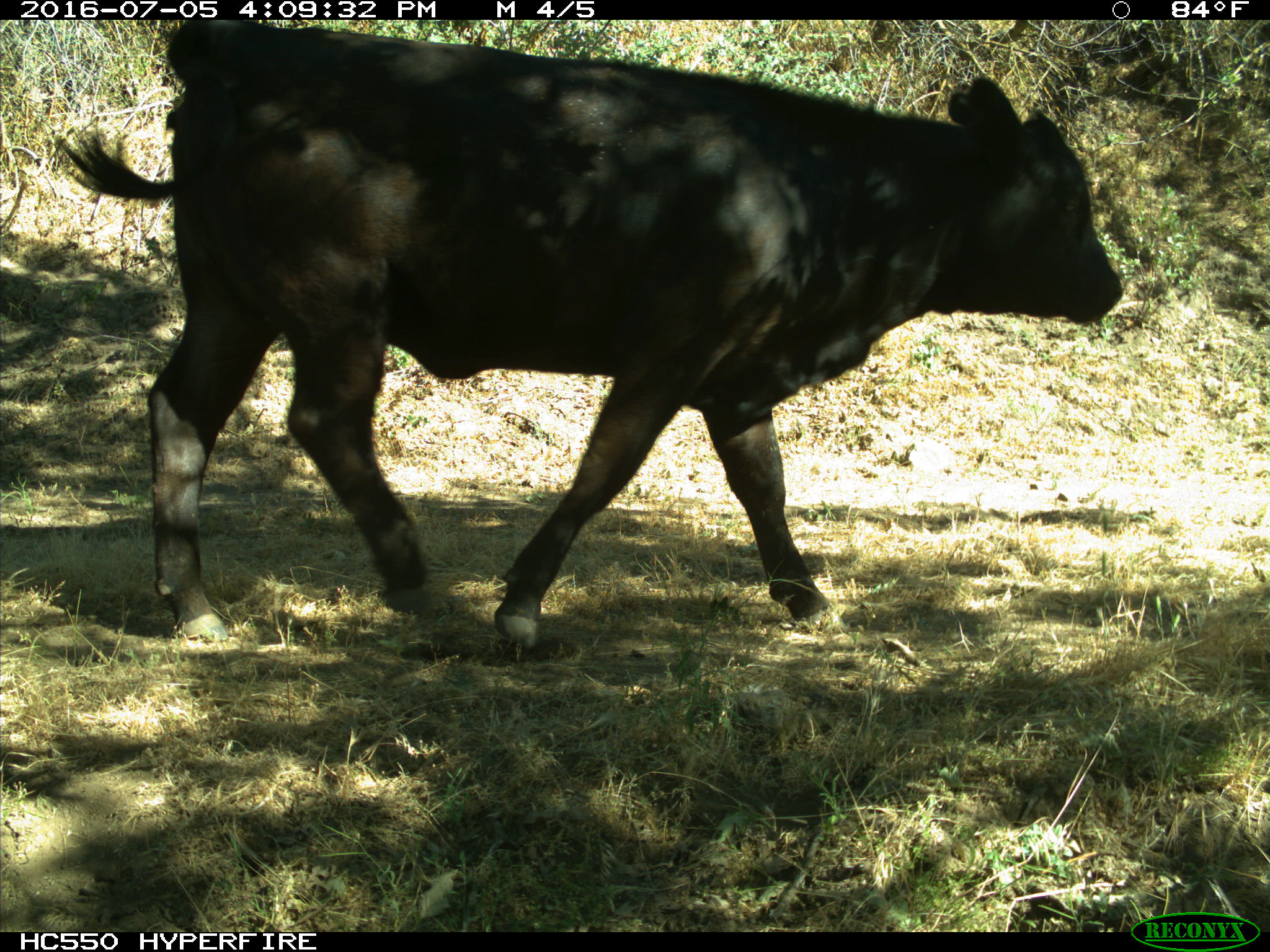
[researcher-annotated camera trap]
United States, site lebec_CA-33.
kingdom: Animalia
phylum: Chordata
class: Mammalia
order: Artiodactyla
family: Bovidae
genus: Bos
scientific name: Bos taurus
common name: domestic cow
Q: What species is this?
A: Bos taurus (domestic cow).